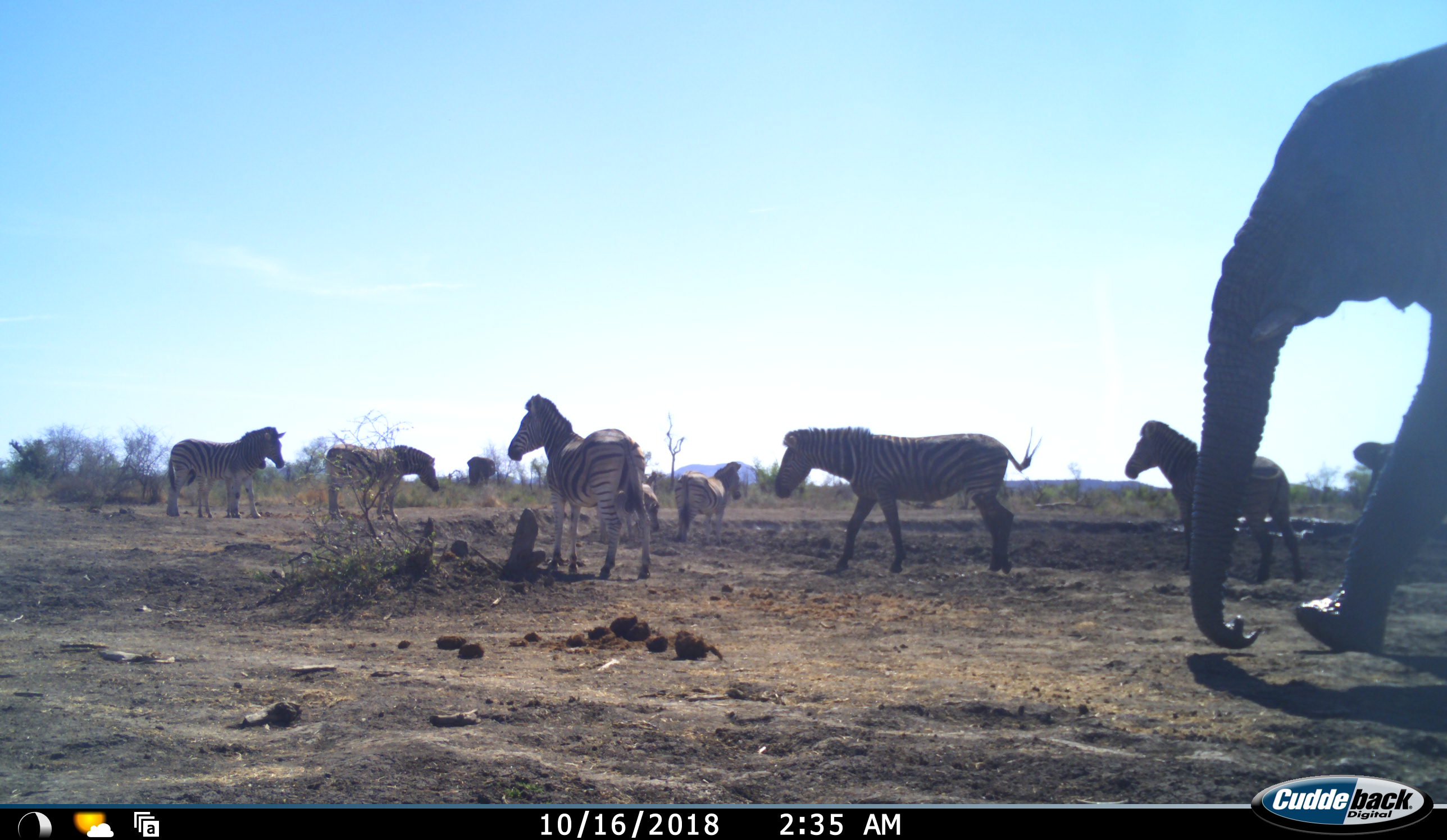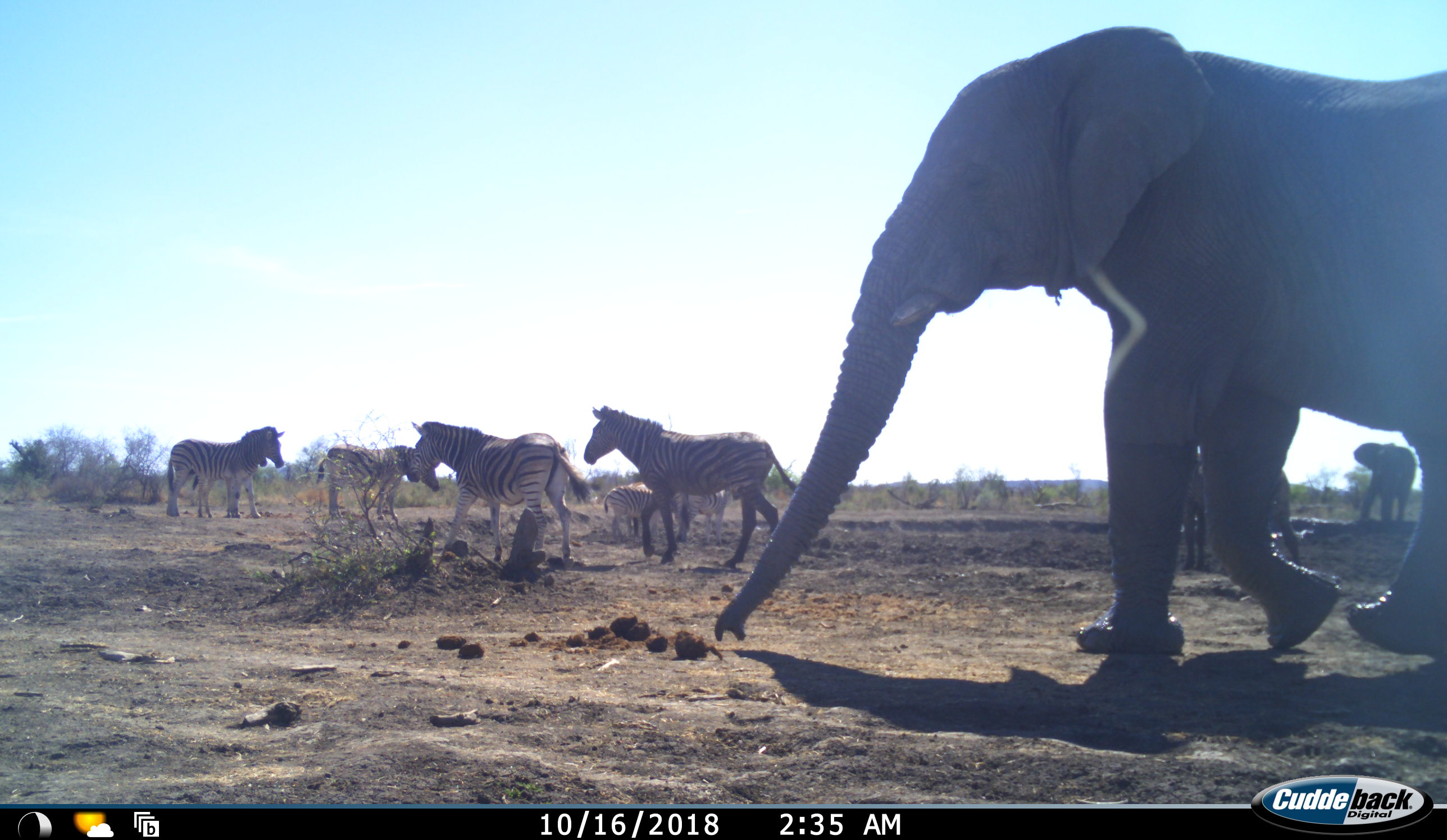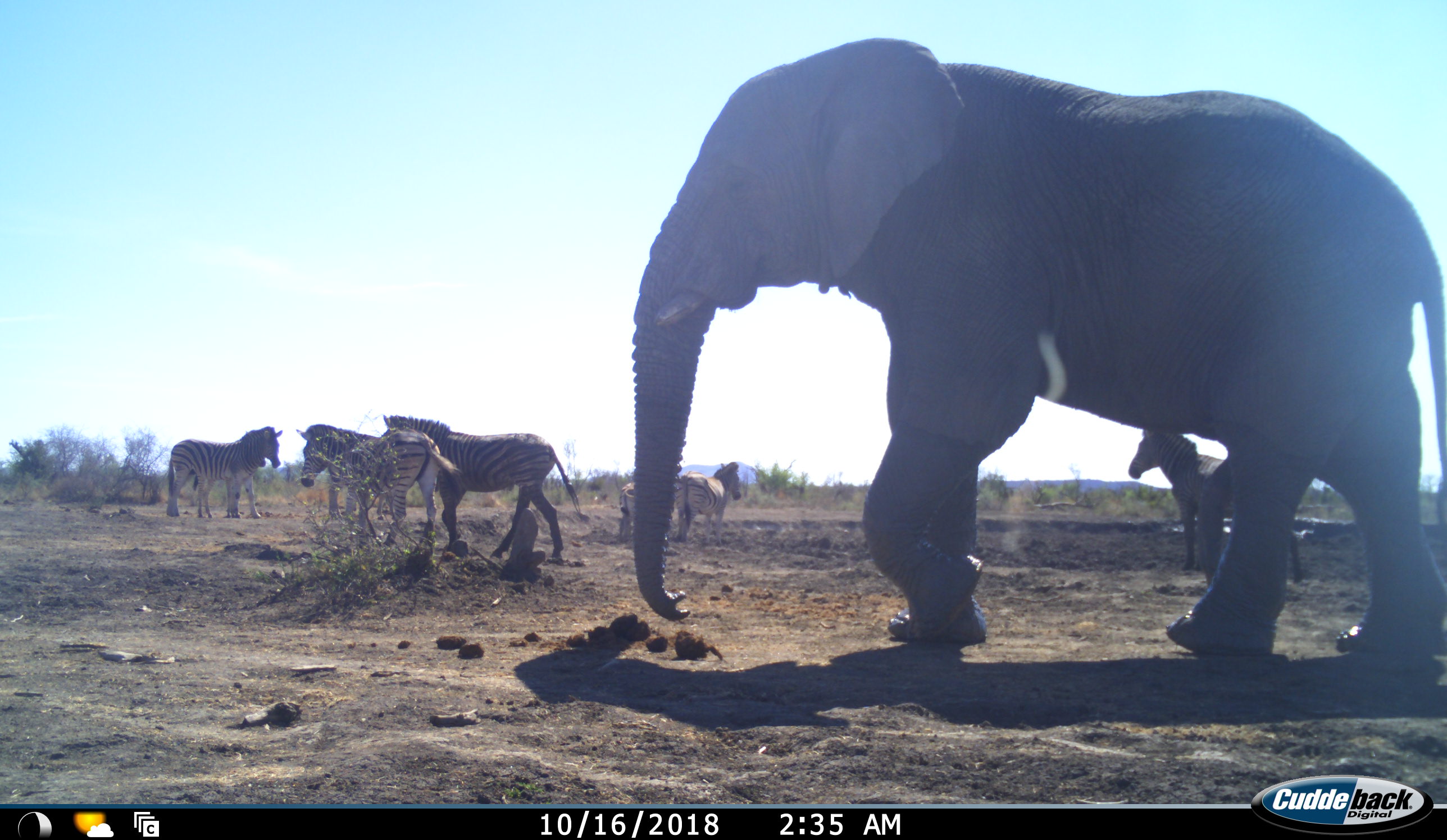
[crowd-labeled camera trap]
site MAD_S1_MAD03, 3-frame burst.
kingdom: Animalia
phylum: Chordata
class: Mammalia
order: Proboscidea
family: Elephantidae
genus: Loxodonta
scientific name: Loxodonta africana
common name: african bush elephant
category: elephant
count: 3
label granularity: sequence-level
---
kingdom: Animalia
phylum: Chordata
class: Mammalia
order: Perissodactyla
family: Equidae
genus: Equus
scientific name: Equus quagga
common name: plains zebra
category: zebraplains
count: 7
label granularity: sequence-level